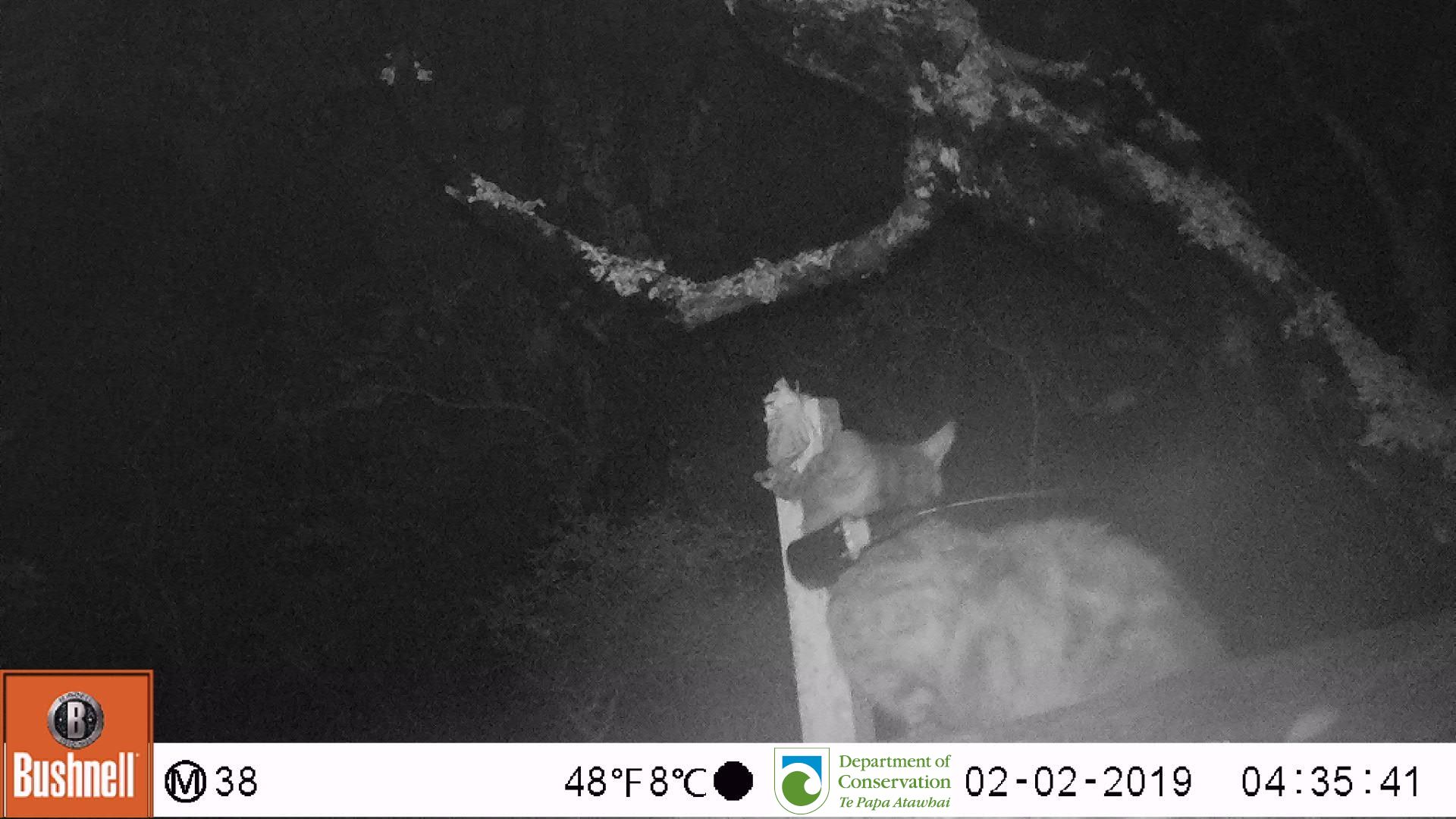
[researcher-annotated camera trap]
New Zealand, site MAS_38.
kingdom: Animalia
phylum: Chordata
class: Mammalia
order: Carnivora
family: Felidae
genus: Felis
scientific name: Felis catus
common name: domestic cat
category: cat